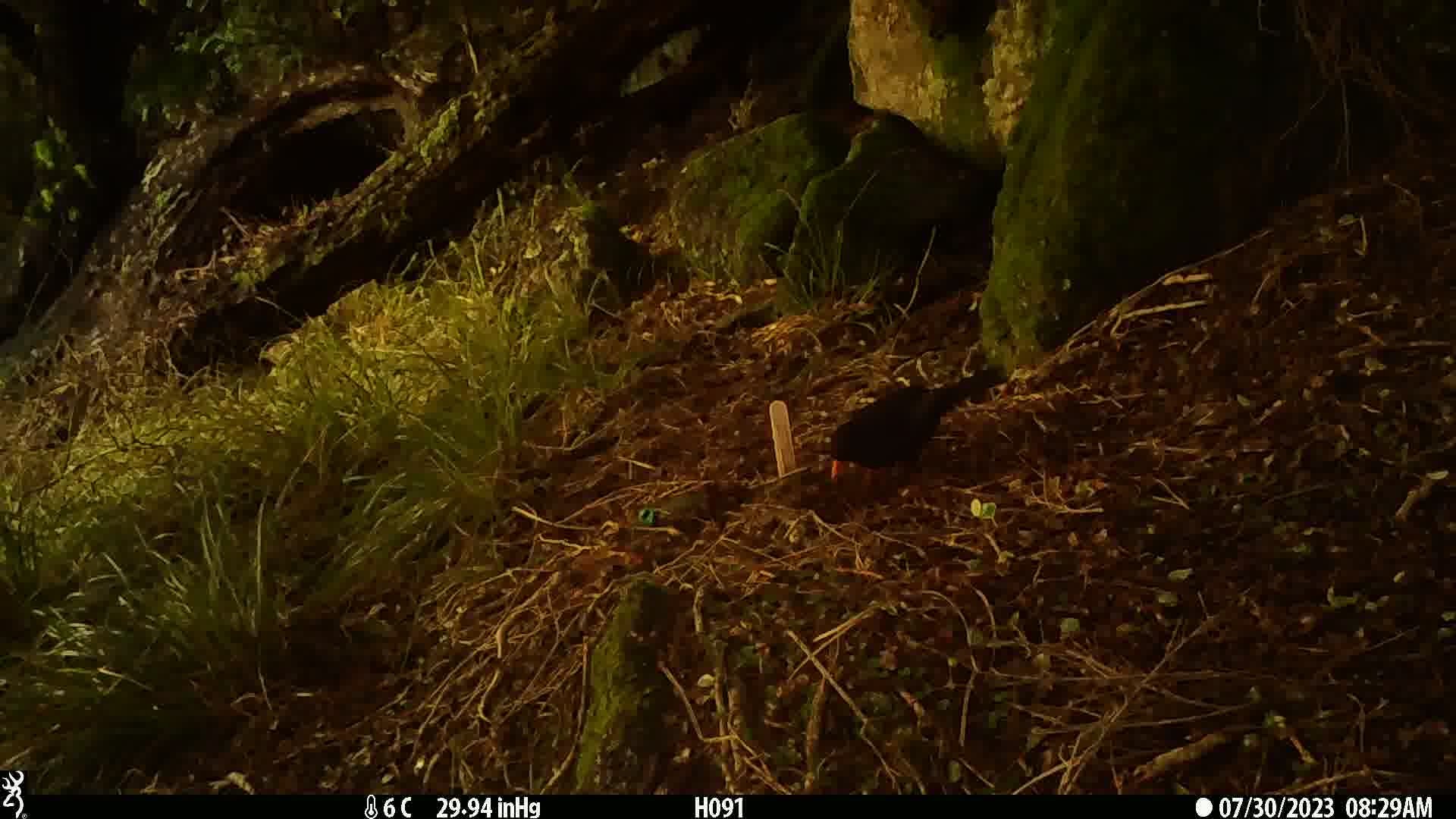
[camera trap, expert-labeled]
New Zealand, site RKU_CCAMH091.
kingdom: Animalia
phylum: Chordata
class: Aves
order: Passeriformes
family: Turdidae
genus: Turdus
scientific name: Turdus merula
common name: eurasian blackbird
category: blackbird